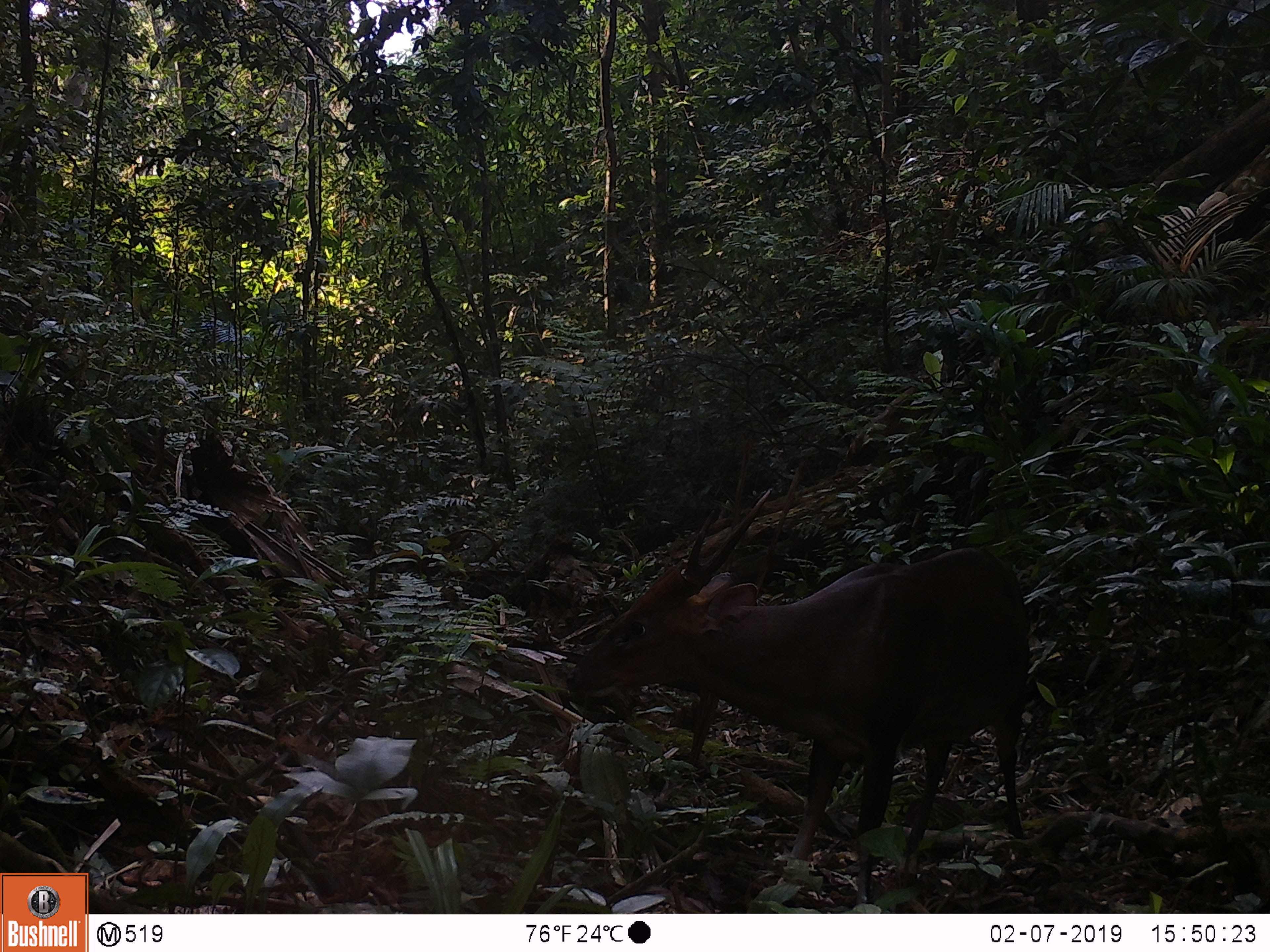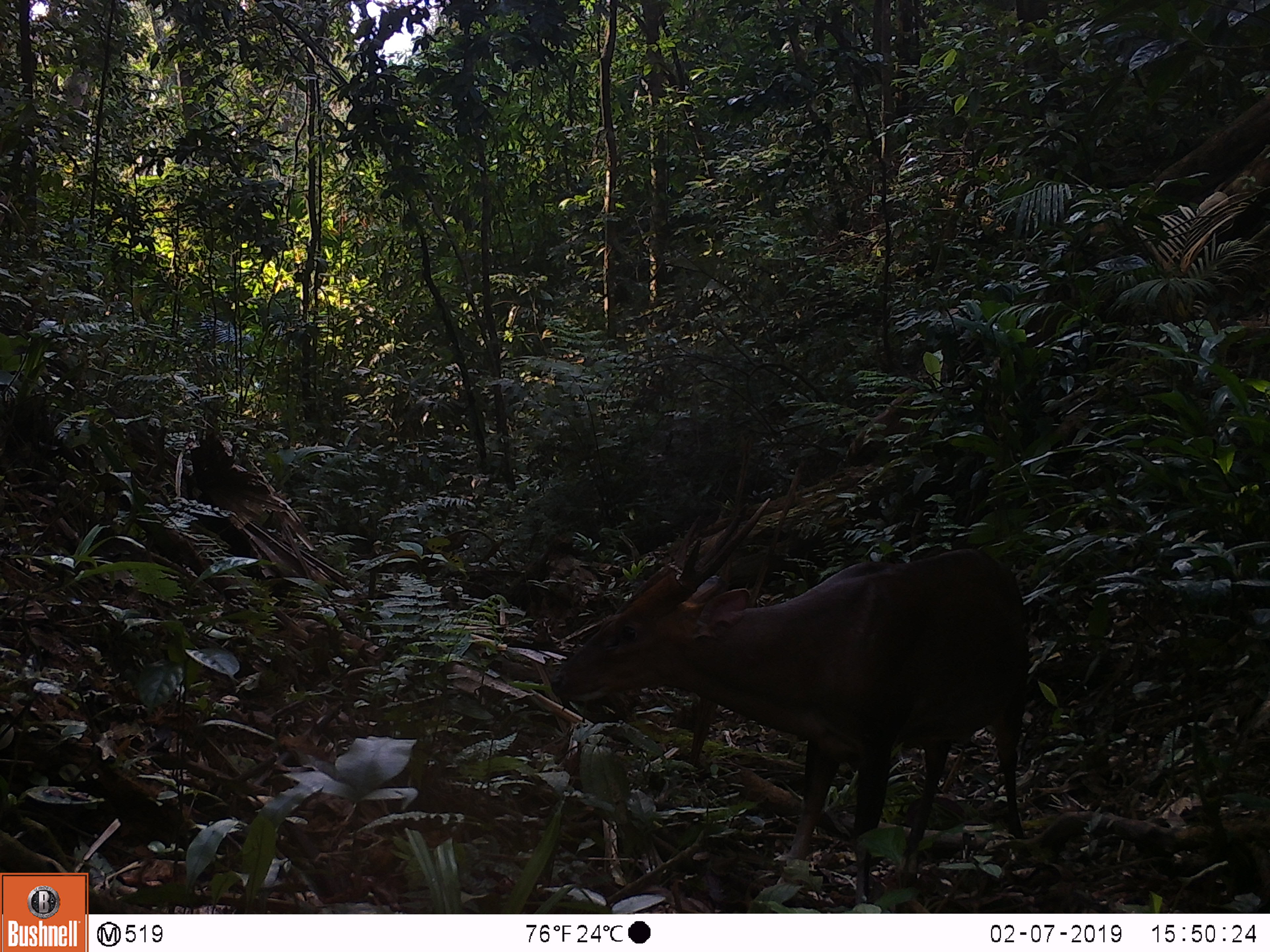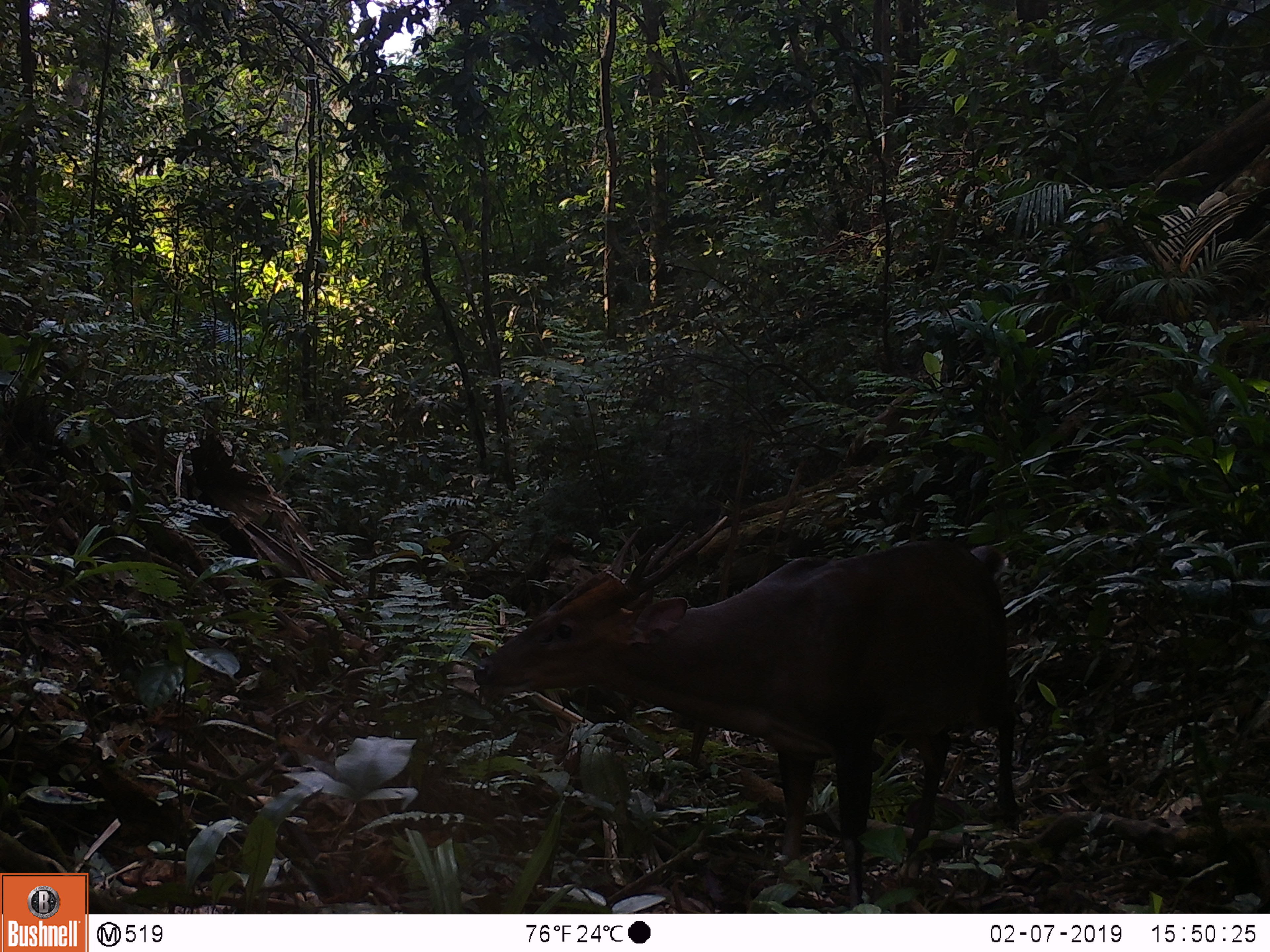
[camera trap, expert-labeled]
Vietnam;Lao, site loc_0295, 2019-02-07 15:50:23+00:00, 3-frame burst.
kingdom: Animalia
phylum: Chordata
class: Mammalia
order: Artiodactyla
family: Cervidae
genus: Muntiacus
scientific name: Muntiacus vuquangensis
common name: large-antlered muntjac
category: large antlered muntjac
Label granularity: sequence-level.